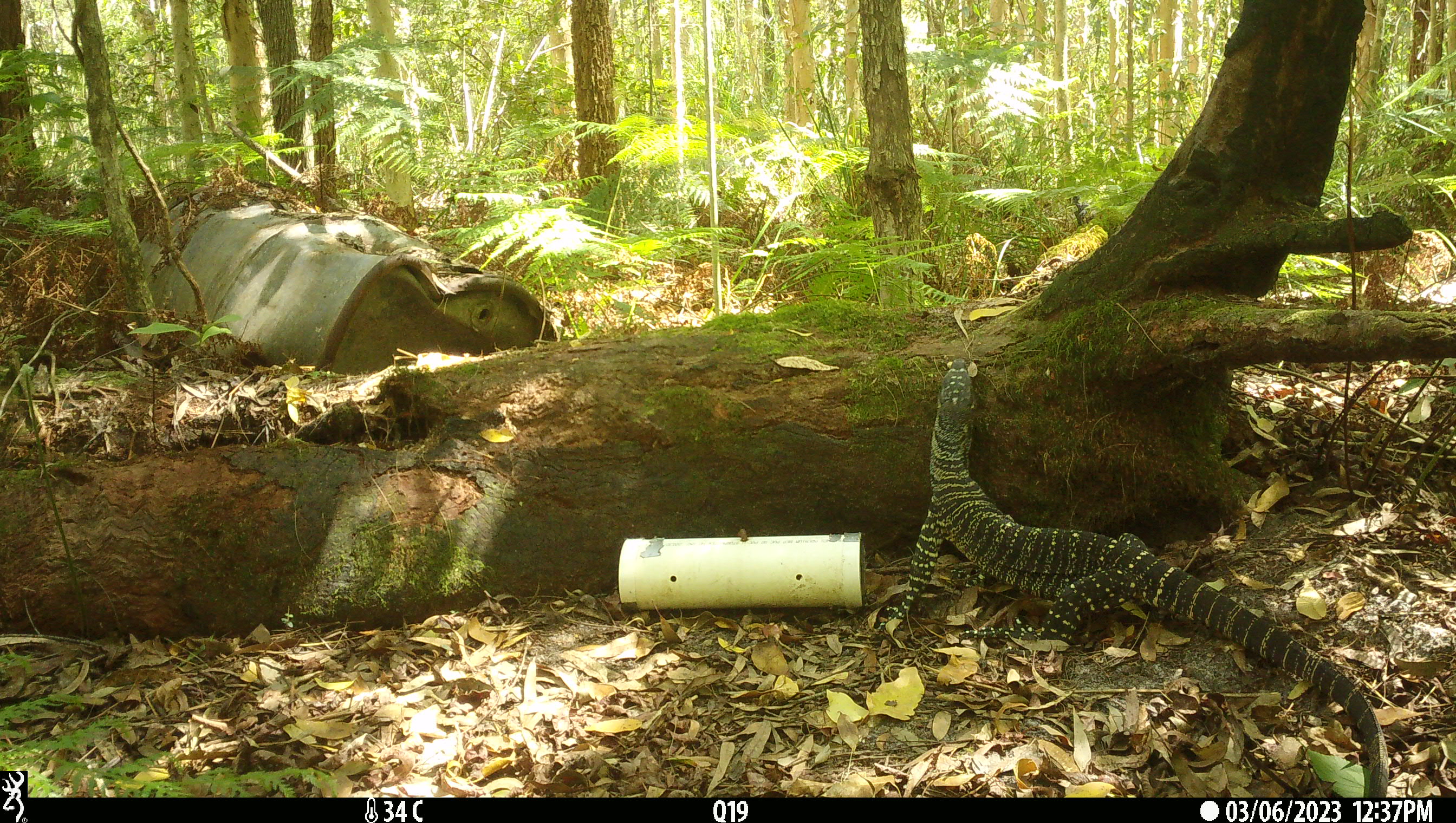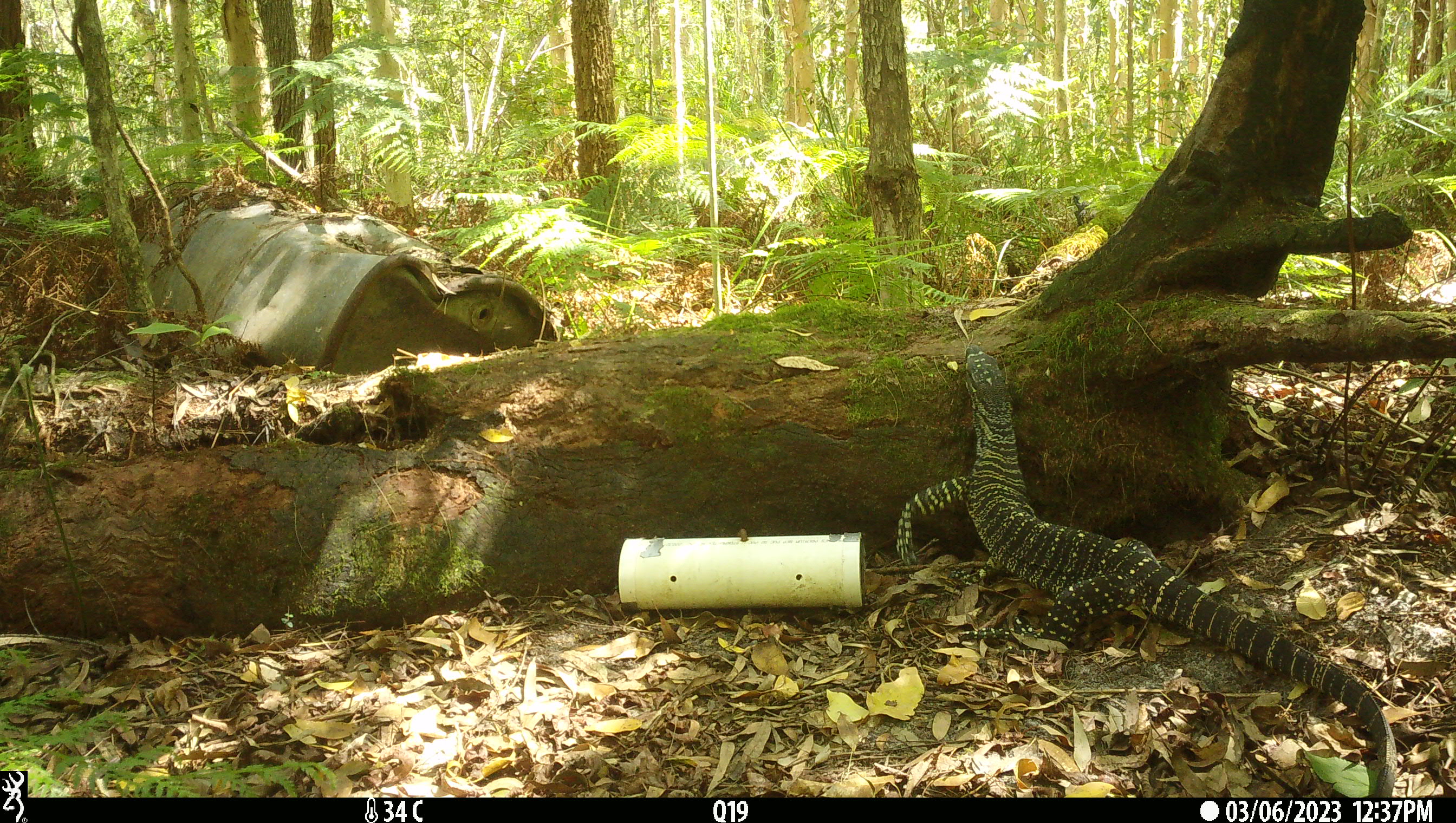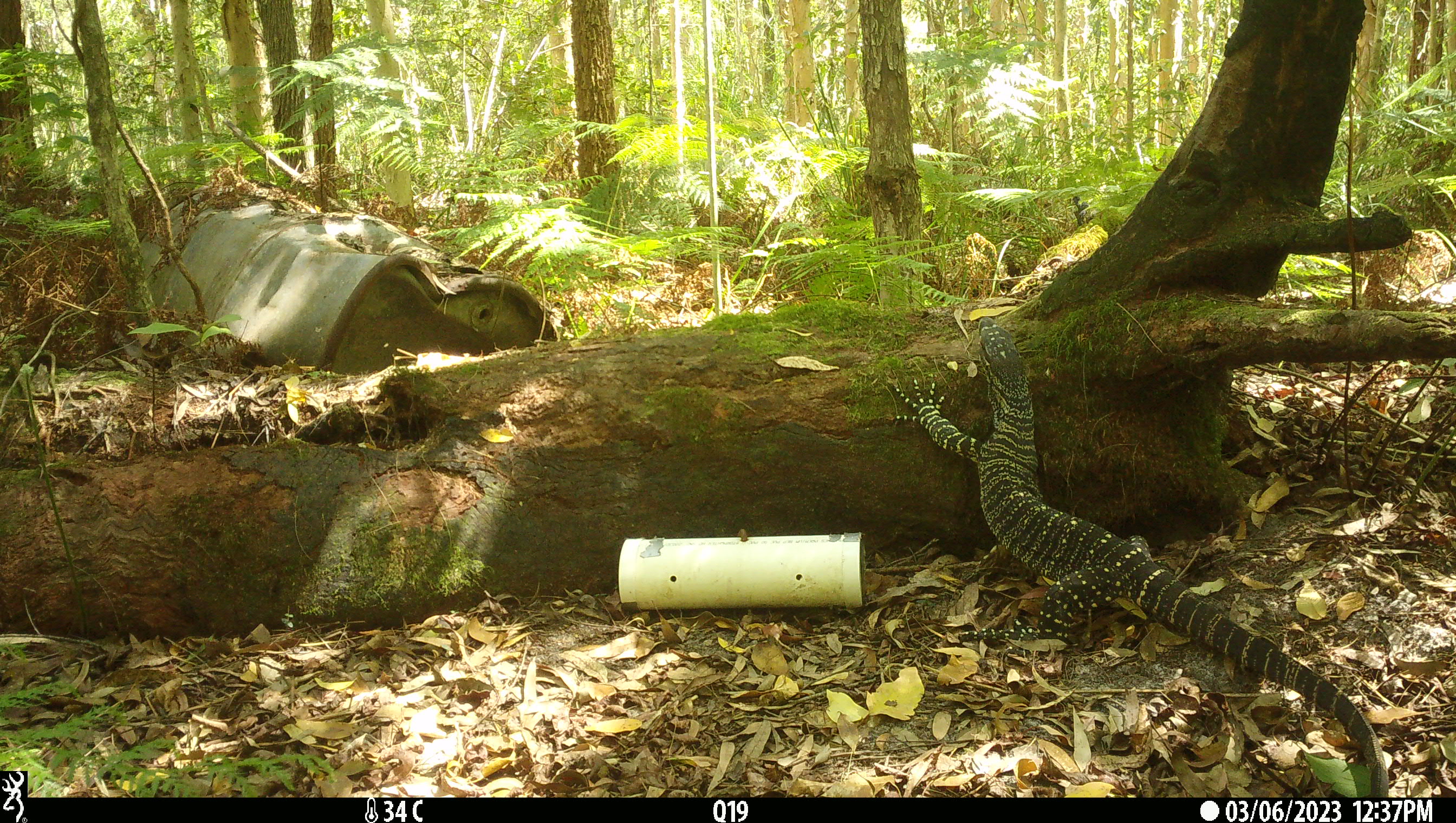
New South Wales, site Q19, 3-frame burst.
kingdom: Animalia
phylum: Chordata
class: Reptilia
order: Squamata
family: Varanidae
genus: Varanus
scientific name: Varanus varius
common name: lace monitor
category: goanna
Goanna (lace monitor) (Varanus varius).